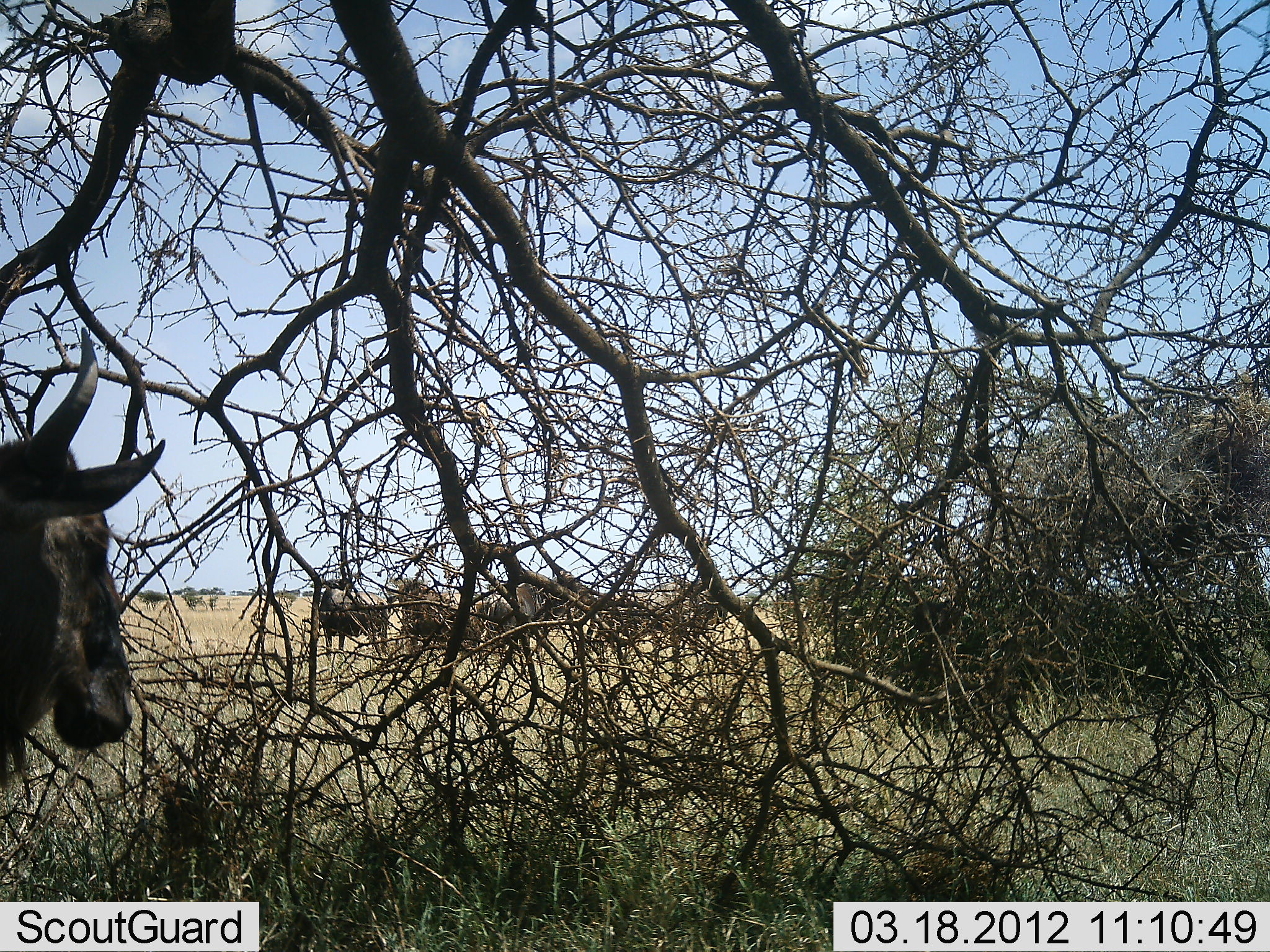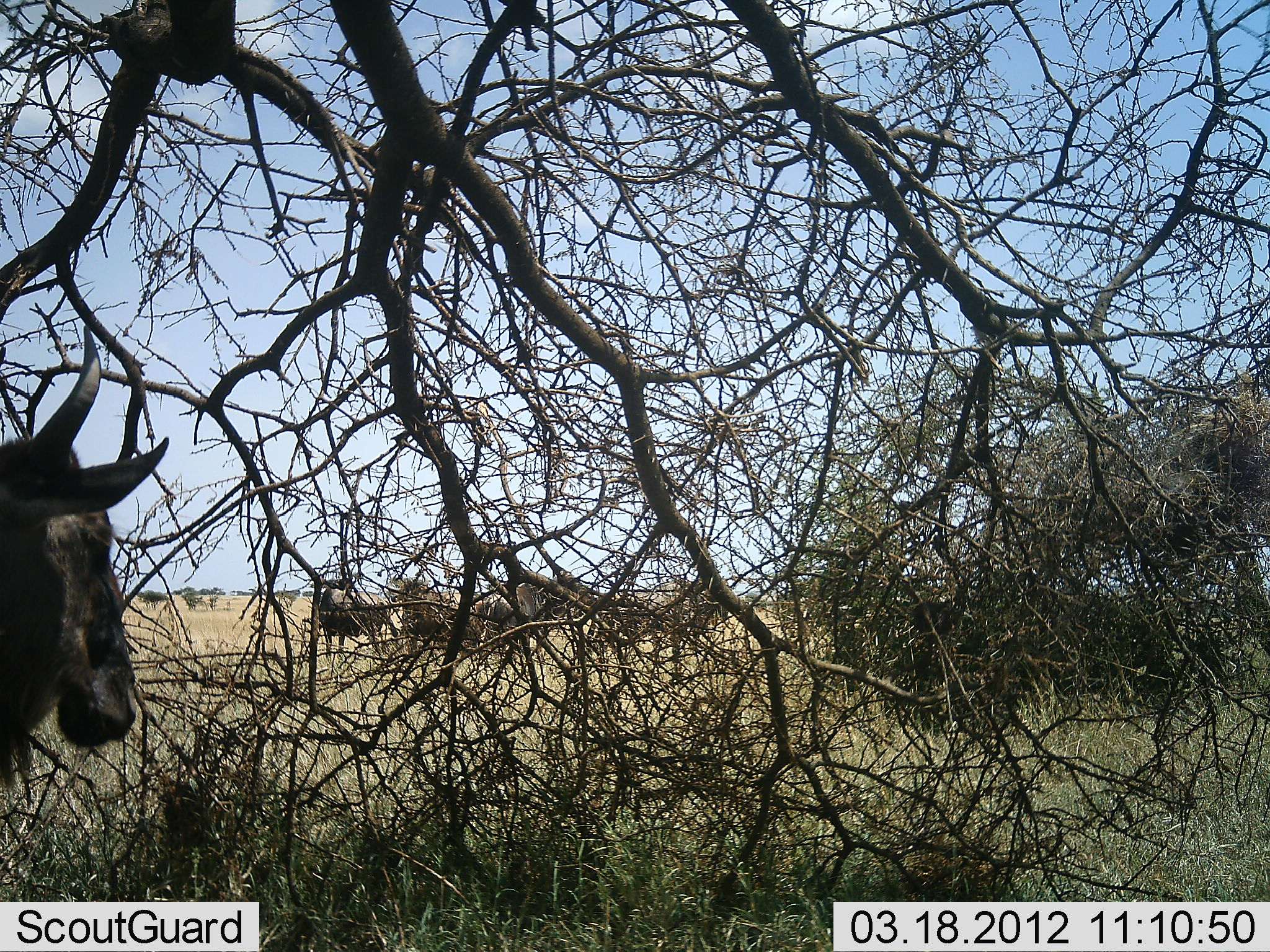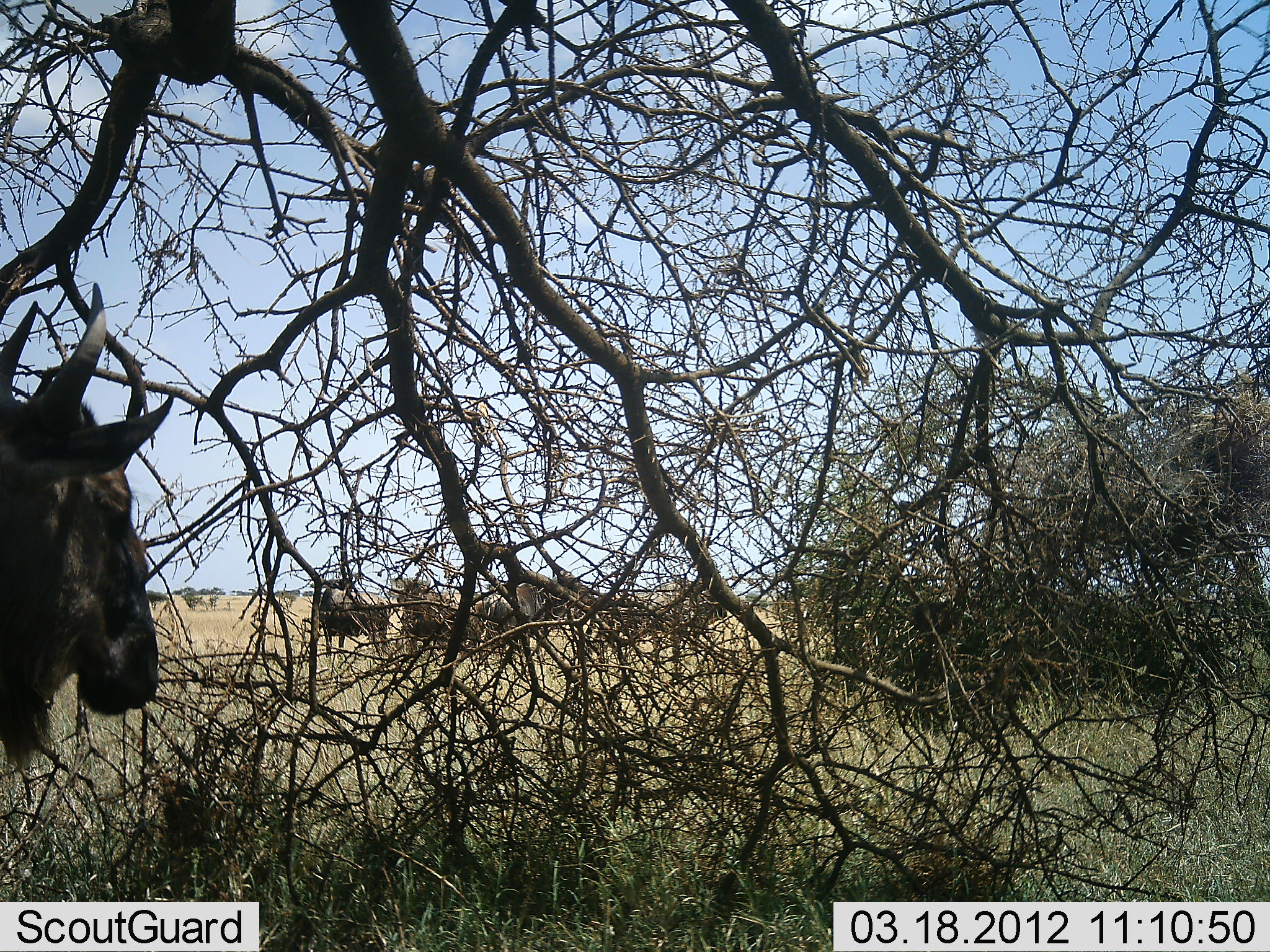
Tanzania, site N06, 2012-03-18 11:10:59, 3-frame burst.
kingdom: Animalia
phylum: Chordata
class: Mammalia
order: Artiodactyla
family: Bovidae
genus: Connochaetes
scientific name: Connochaetes taurinus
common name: blue wildebeest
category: wildebeest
Wildebeest (blue wildebeest) (Connochaetes taurinus), count 4. Behavior (volunteer vote fractions): standing 87%, resting 7%, moving 7%, interacting 0%. Young present (vote fraction): 0%. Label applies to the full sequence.